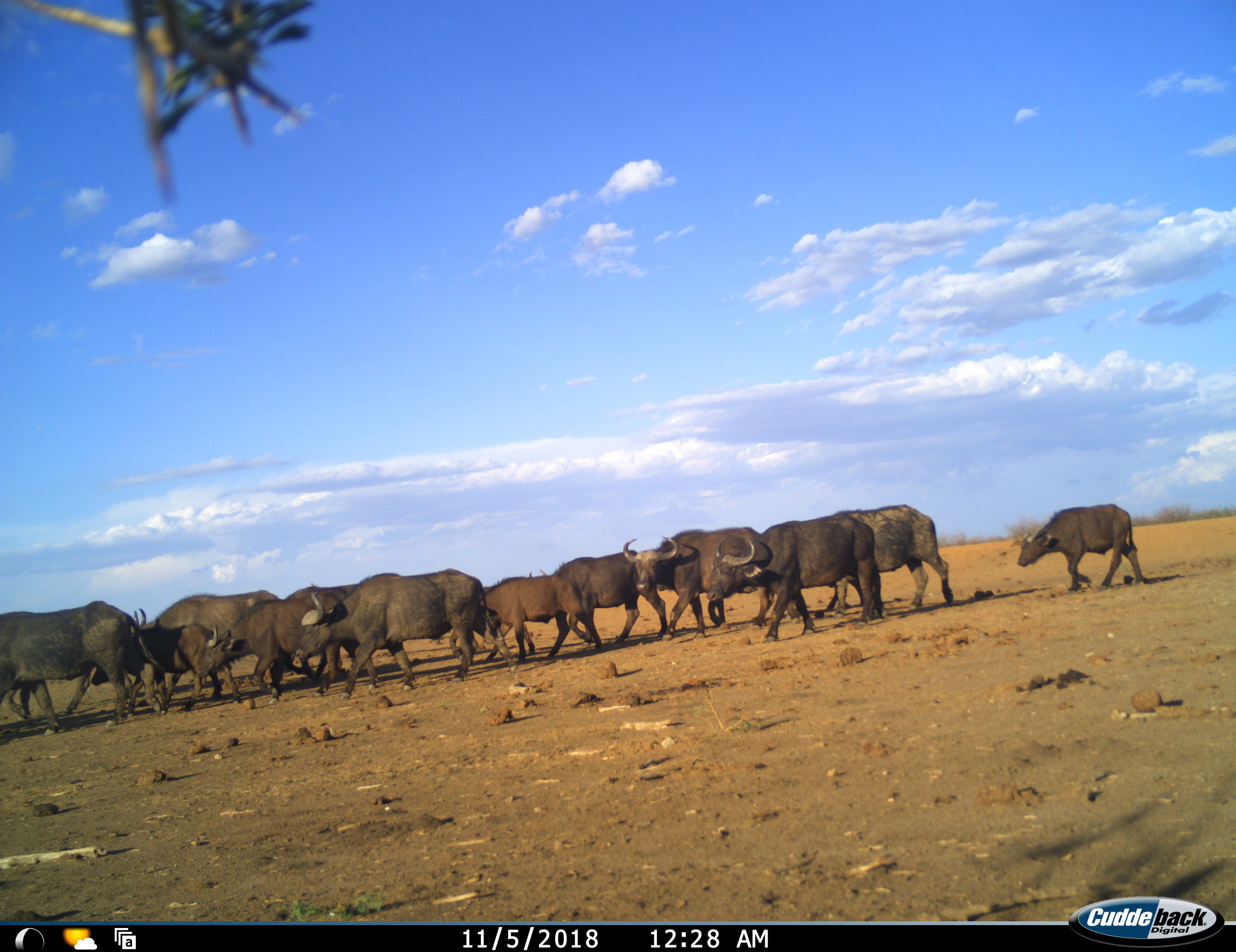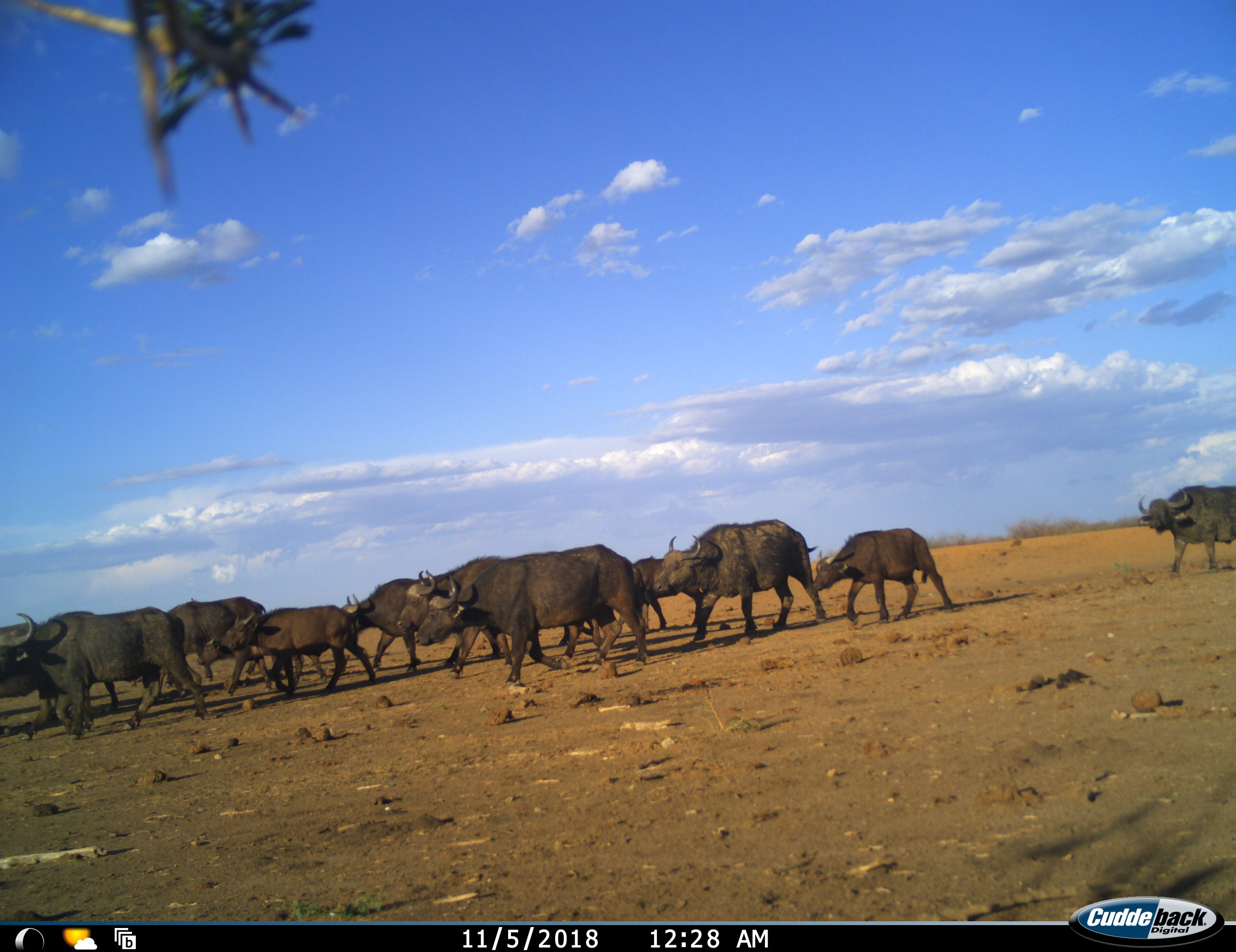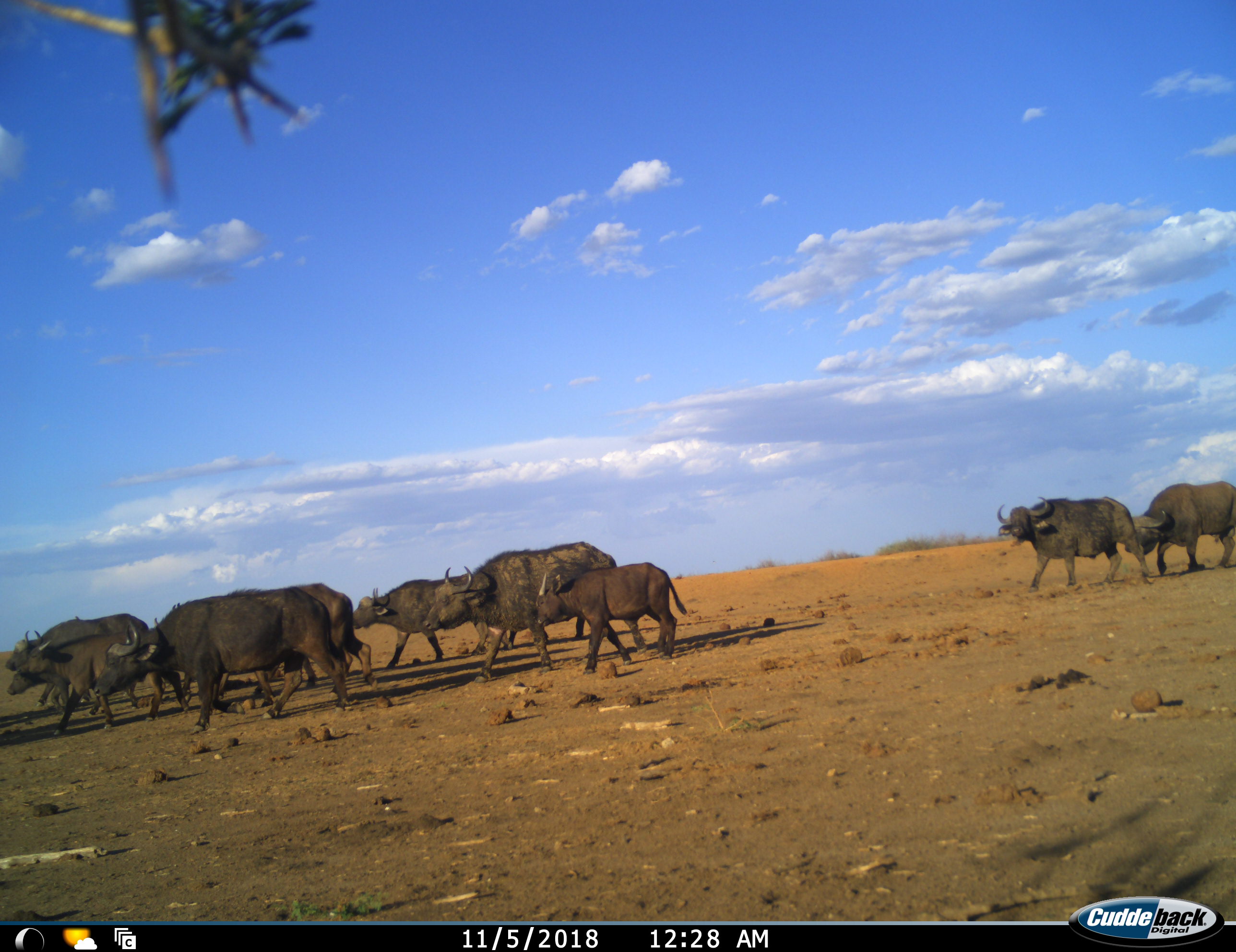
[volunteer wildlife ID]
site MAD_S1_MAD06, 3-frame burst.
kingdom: Animalia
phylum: Chordata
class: Mammalia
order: Artiodactyla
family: Bovidae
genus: Syncerus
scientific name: Syncerus caffer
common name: african buffalo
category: buffalo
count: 11-50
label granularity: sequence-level